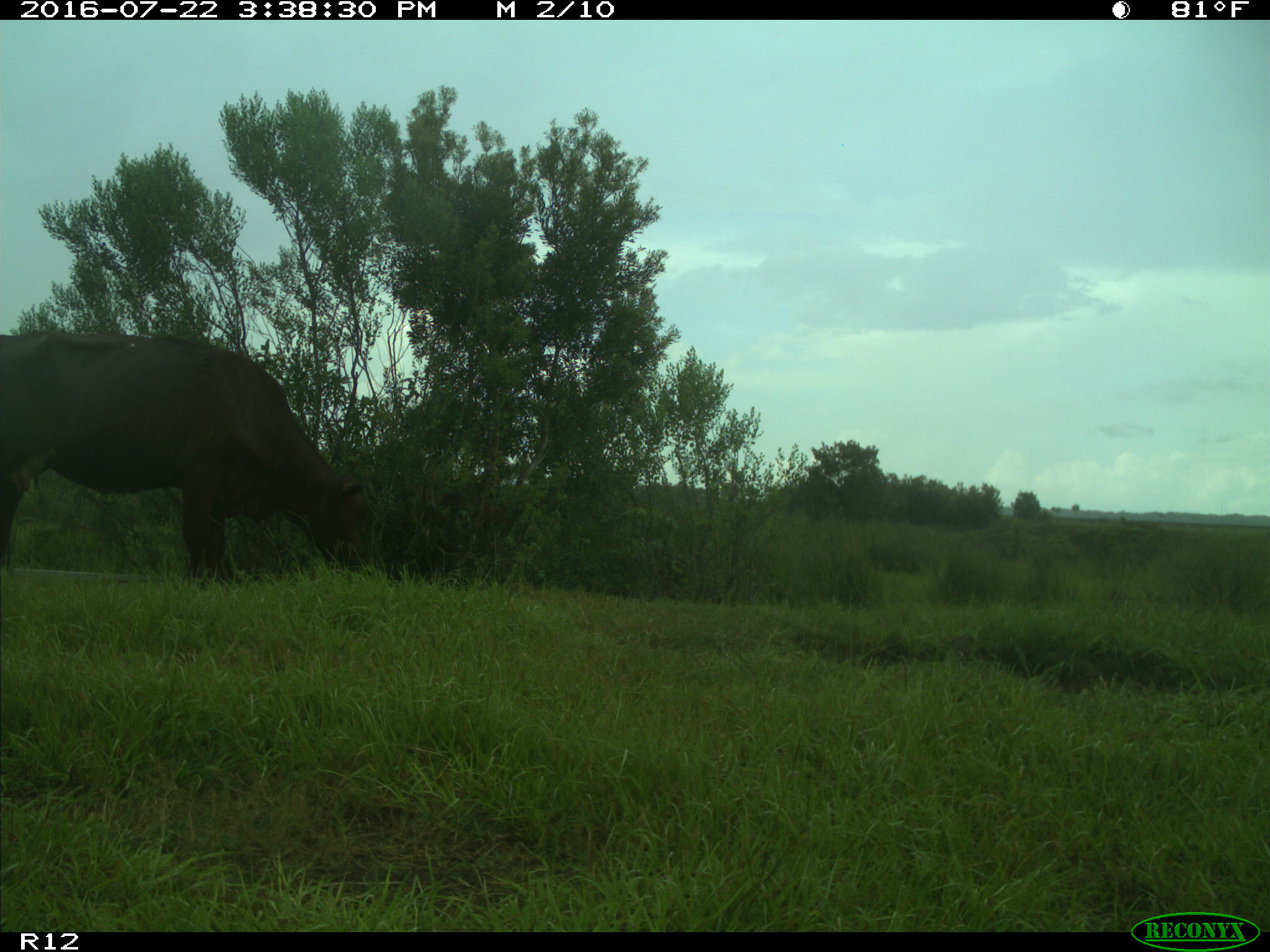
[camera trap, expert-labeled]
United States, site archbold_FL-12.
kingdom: Animalia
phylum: Chordata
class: Mammalia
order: Artiodactyla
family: Bovidae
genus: Bos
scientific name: Bos taurus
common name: domestic cow